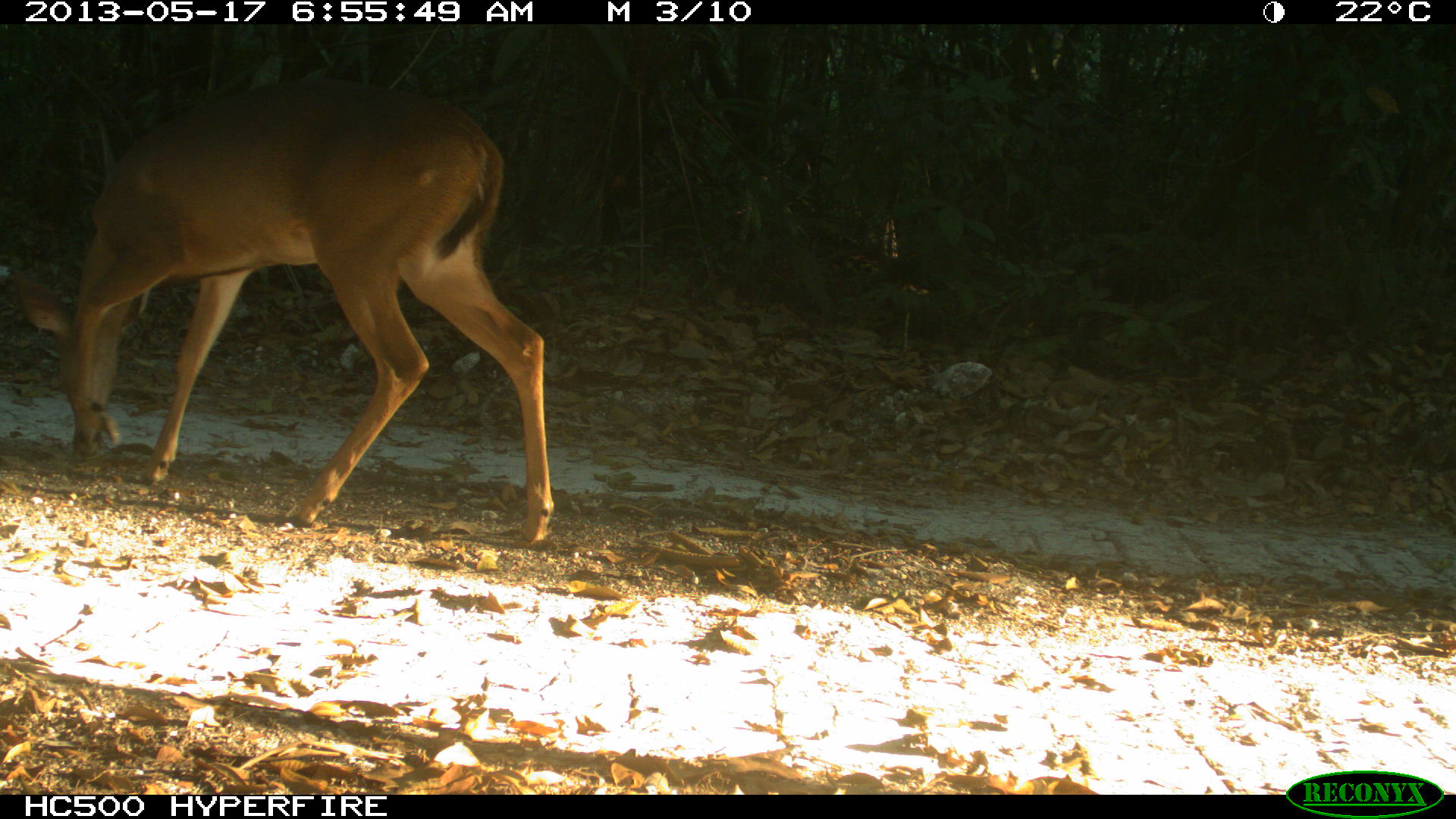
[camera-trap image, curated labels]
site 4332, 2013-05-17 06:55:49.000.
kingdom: Animalia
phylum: Chordata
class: Mammalia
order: Artiodactyla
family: Cervidae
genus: Odocoileus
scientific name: Odocoileus virginianus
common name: white-tailed deer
Odocoileus virginianus (white-tailed deer), count 1, sex female.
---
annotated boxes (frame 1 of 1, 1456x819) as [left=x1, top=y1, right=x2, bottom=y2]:
odocoileus virginianus: [left=8, top=75, right=553, bottom=546]